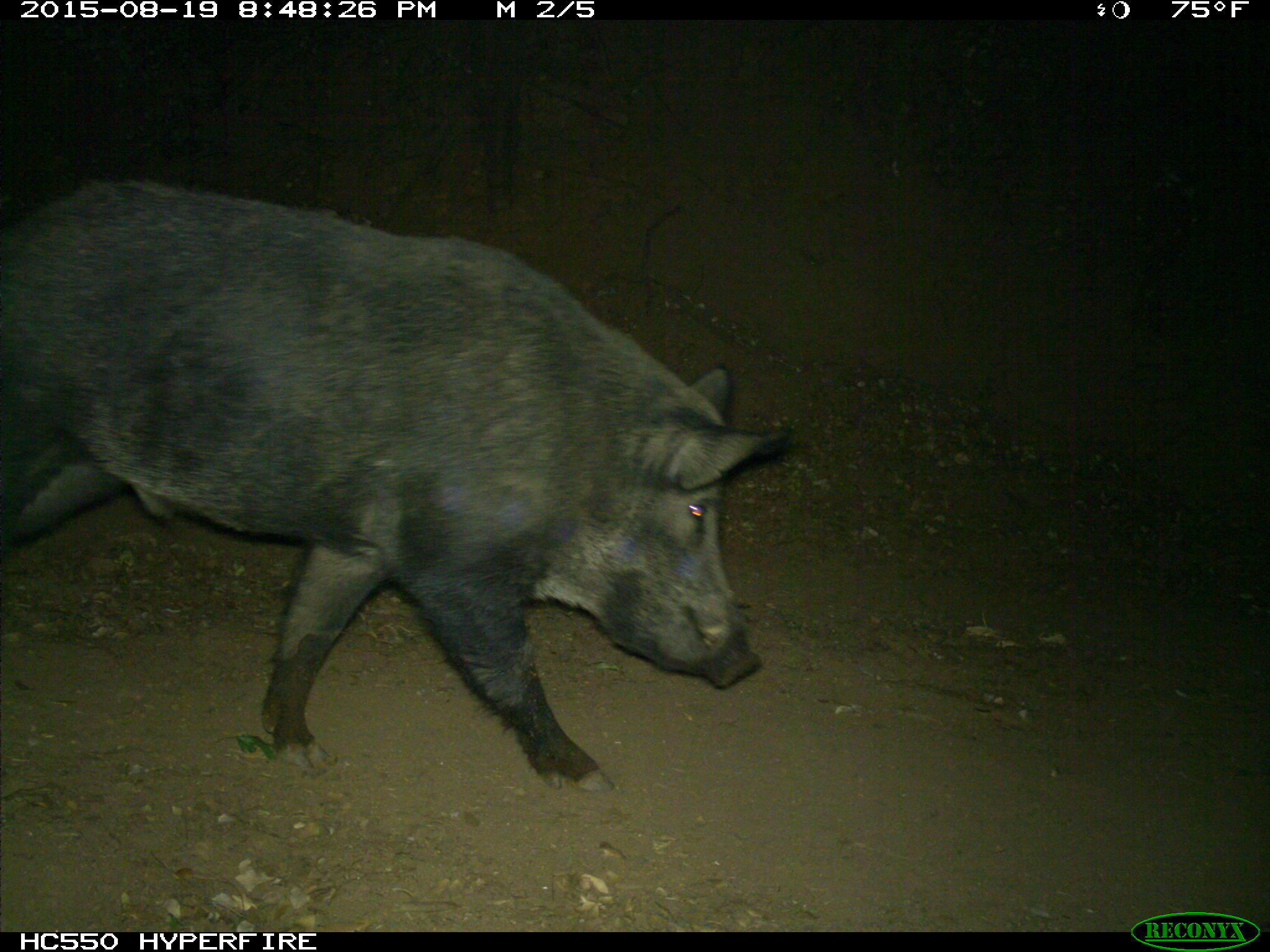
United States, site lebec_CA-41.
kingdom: Animalia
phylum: Chordata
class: Mammalia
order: Artiodactyla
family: Suidae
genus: Sus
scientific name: Sus scrofa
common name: wild boar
Sus scrofa (wild boar).